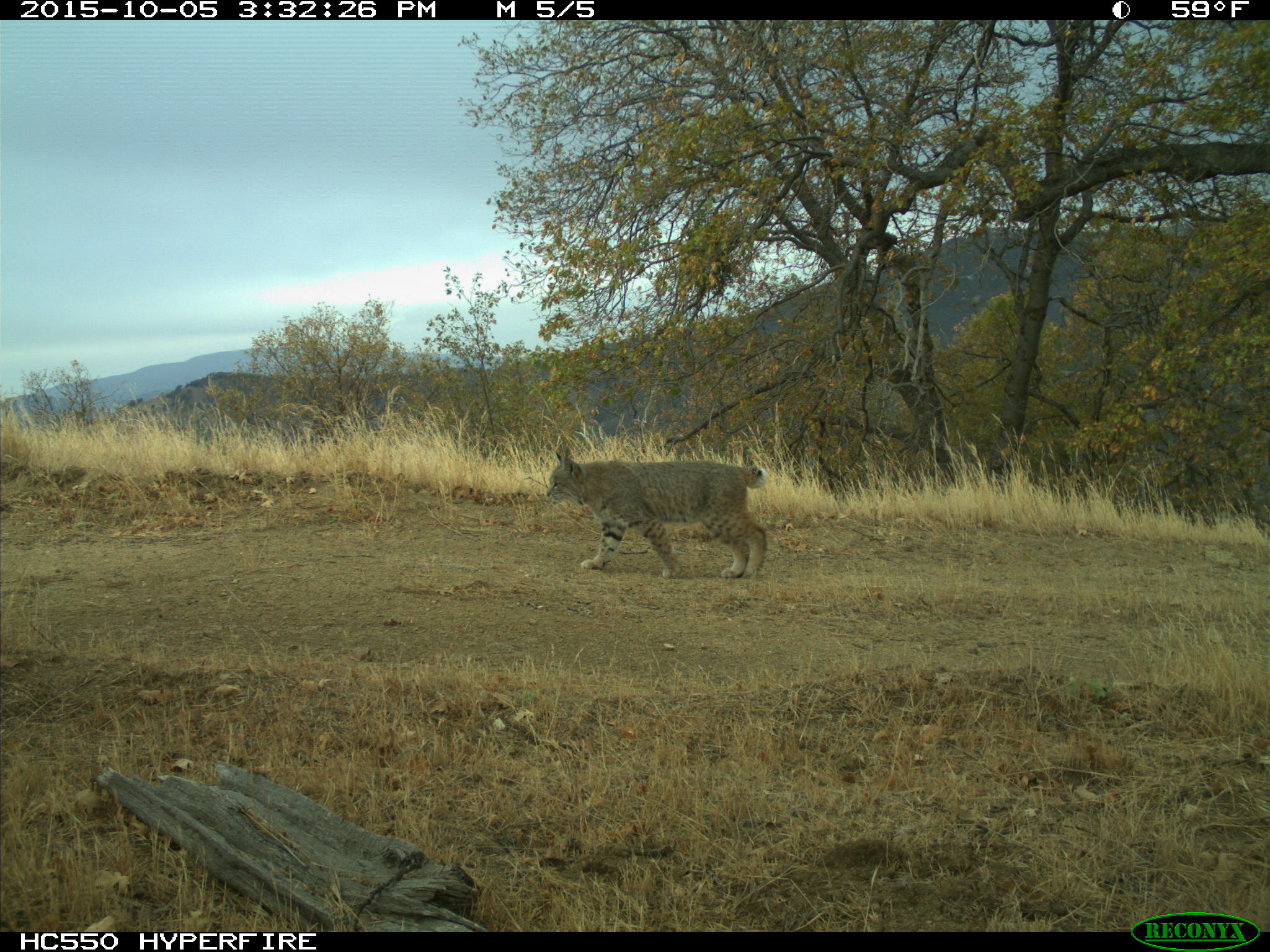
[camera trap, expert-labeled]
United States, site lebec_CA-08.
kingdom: Animalia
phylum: Chordata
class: Mammalia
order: Carnivora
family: Felidae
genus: Lynx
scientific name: Lynx rufus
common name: bobcat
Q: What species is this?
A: Lynx rufus (bobcat).